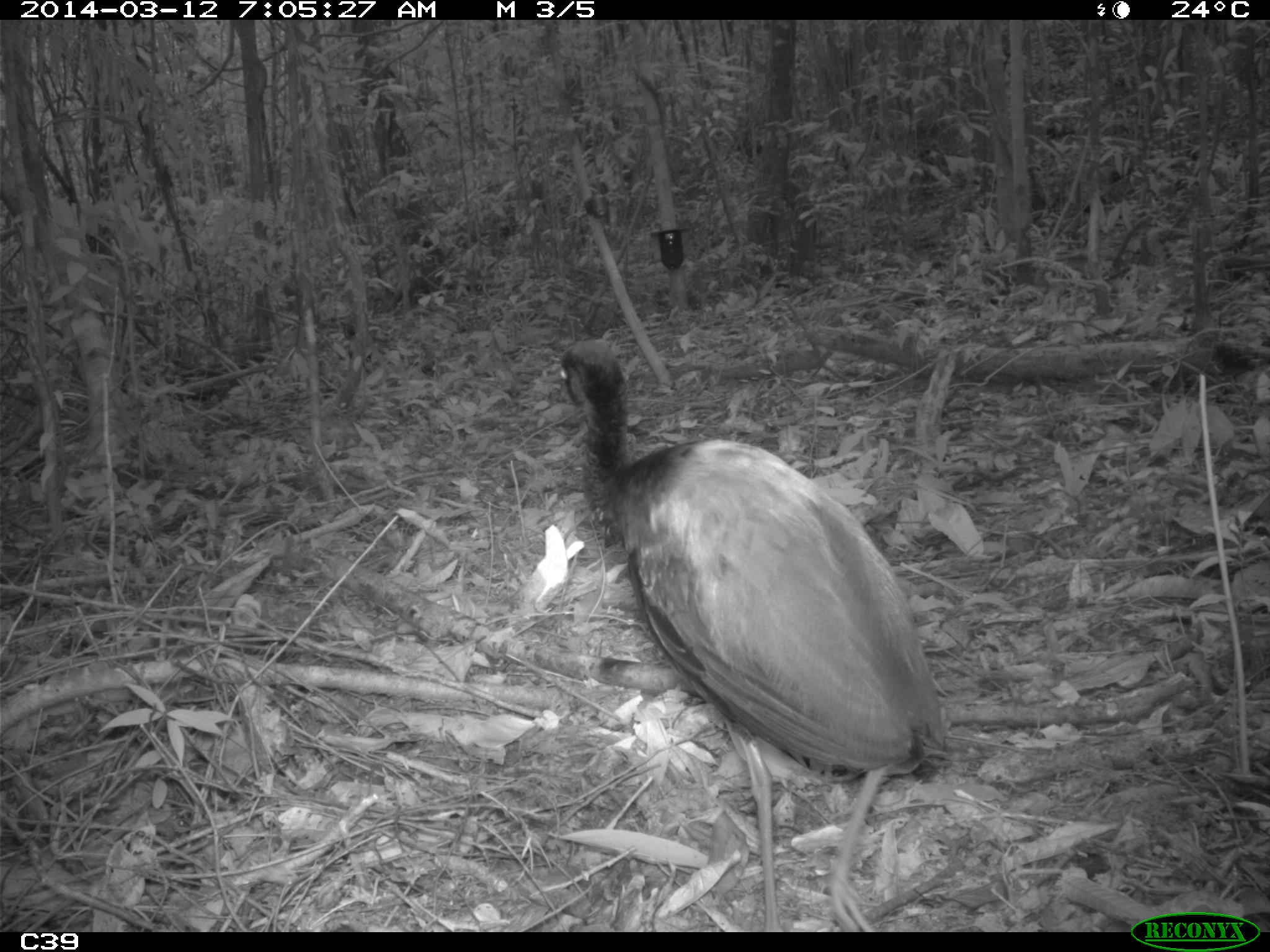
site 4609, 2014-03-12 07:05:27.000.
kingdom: Animalia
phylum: Chordata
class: Aves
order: Gruiformes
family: Psophiidae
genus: Psophia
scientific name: Psophia crepitans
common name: gray-winged trumpeter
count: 8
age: adult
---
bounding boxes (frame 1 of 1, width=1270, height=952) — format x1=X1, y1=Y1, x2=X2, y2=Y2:
psophia crepitans: x1=553, y1=337, x2=949, y2=932